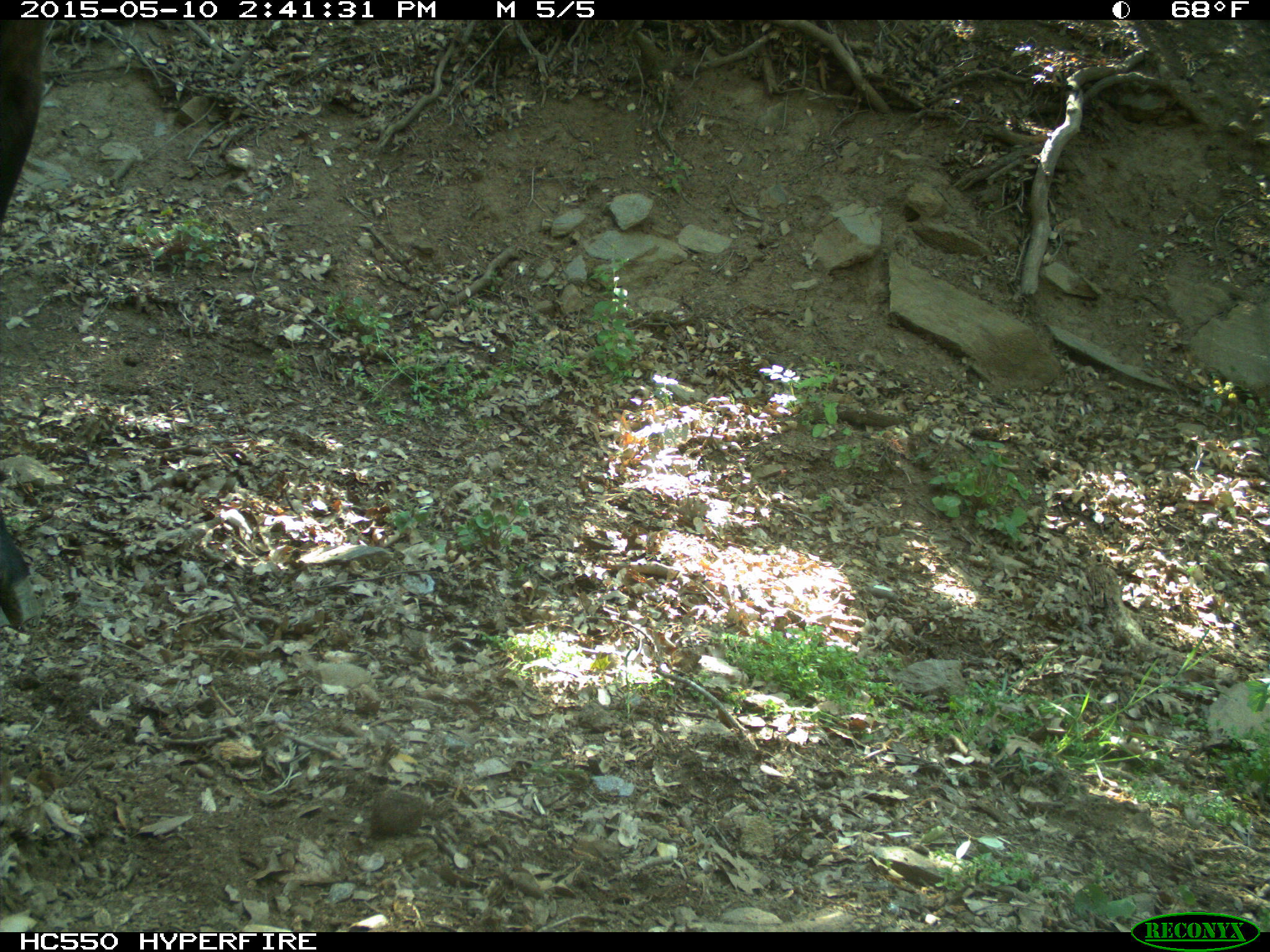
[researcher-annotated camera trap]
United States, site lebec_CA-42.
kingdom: Animalia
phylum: Chordata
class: Mammalia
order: Artiodactyla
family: Bovidae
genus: Bos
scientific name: Bos taurus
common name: domestic cow